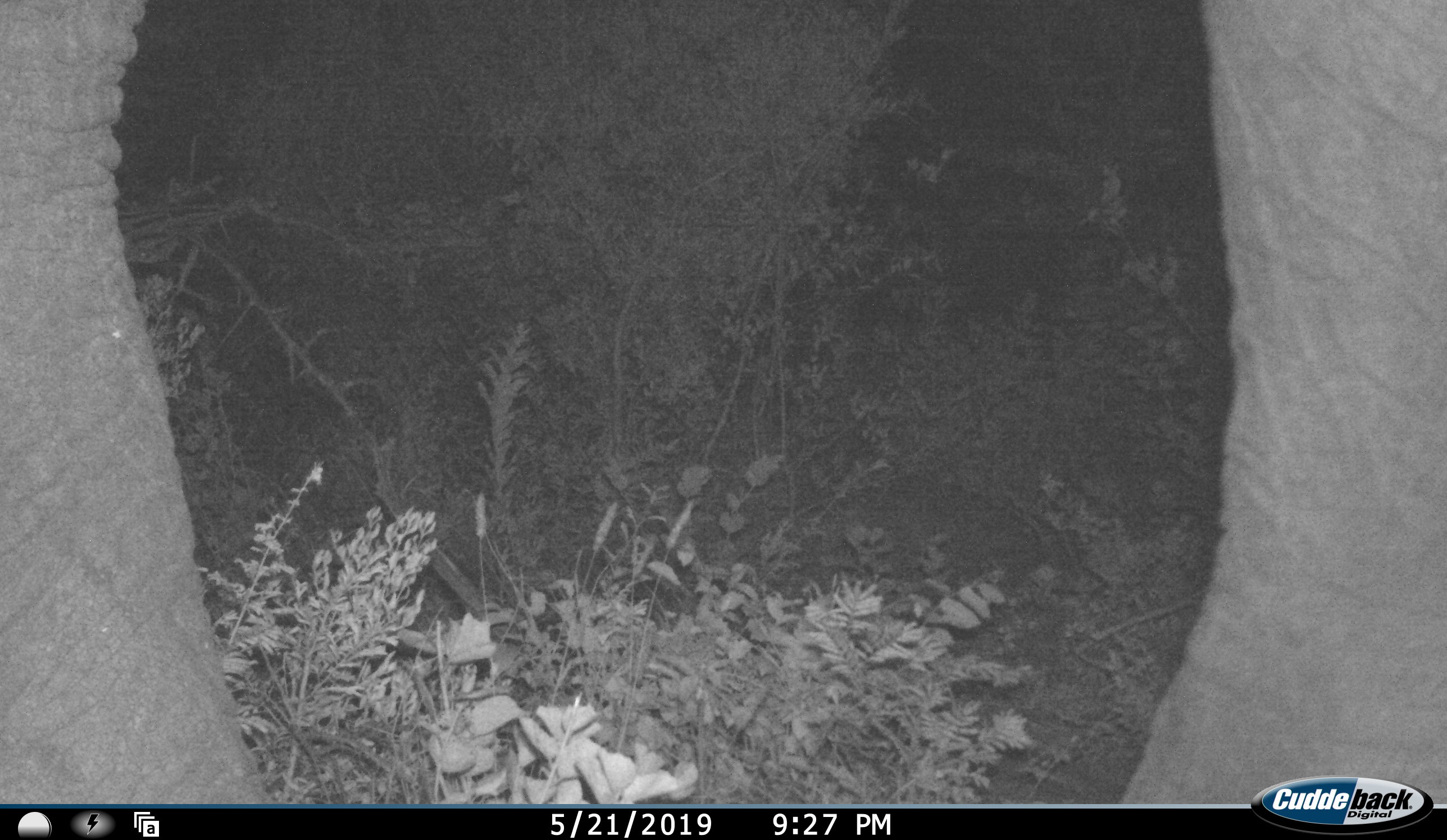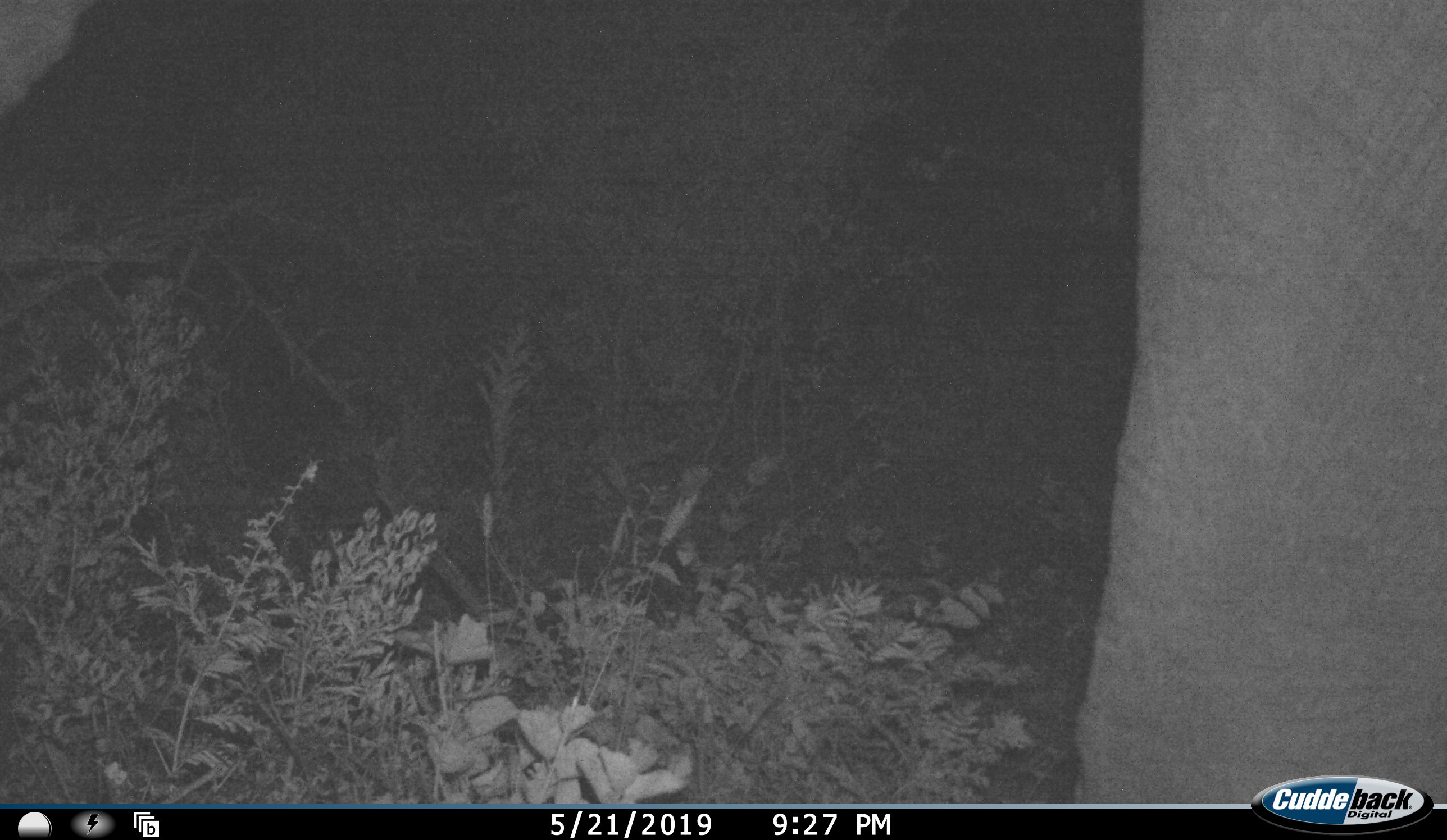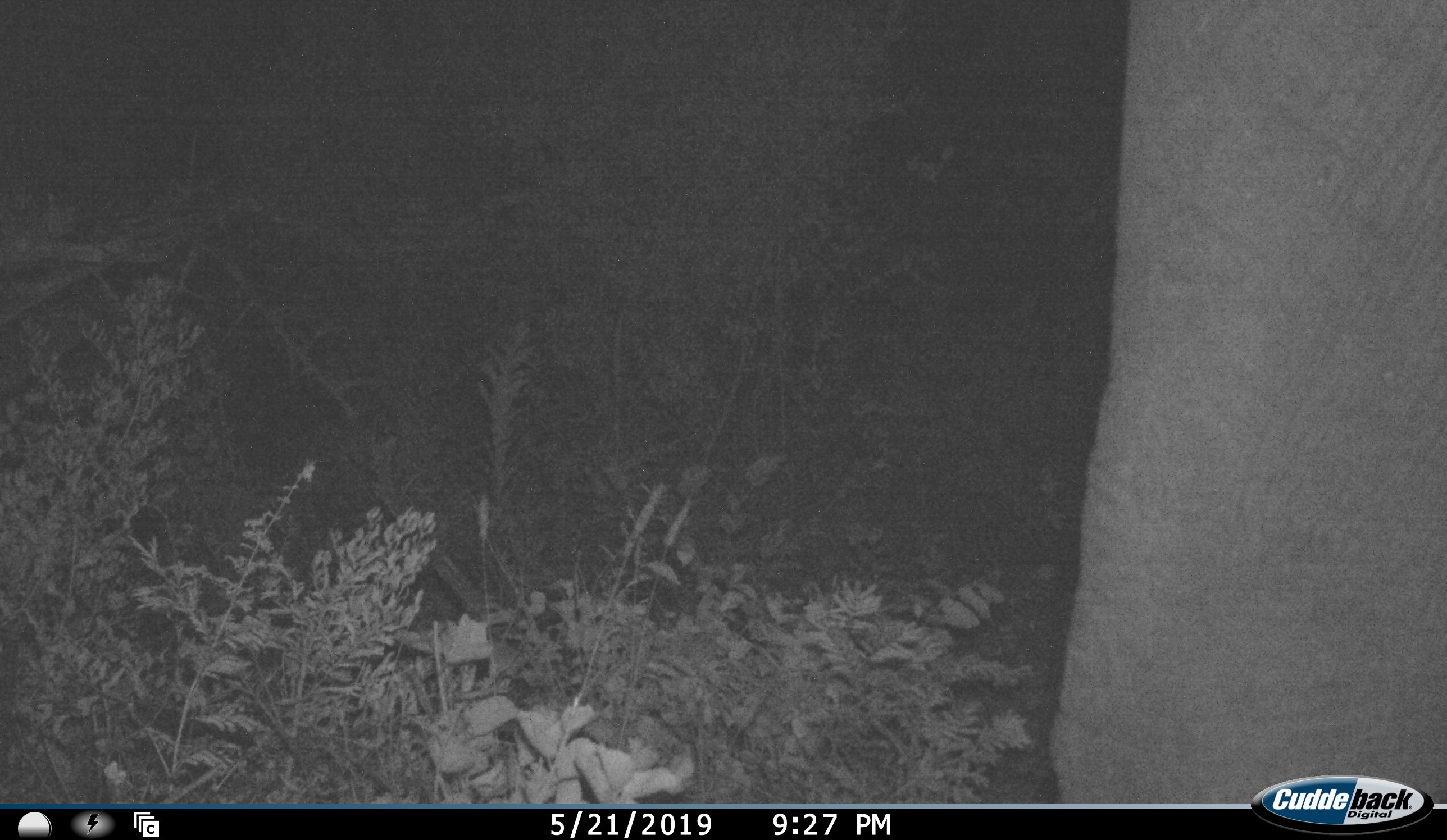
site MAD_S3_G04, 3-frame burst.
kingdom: Animalia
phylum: Chordata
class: Mammalia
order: Proboscidea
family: Elephantidae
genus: Loxodonta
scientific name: Loxodonta africana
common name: african bush elephant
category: elephant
Elephant (african bush elephant) (Loxodonta africana), count 1. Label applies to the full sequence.